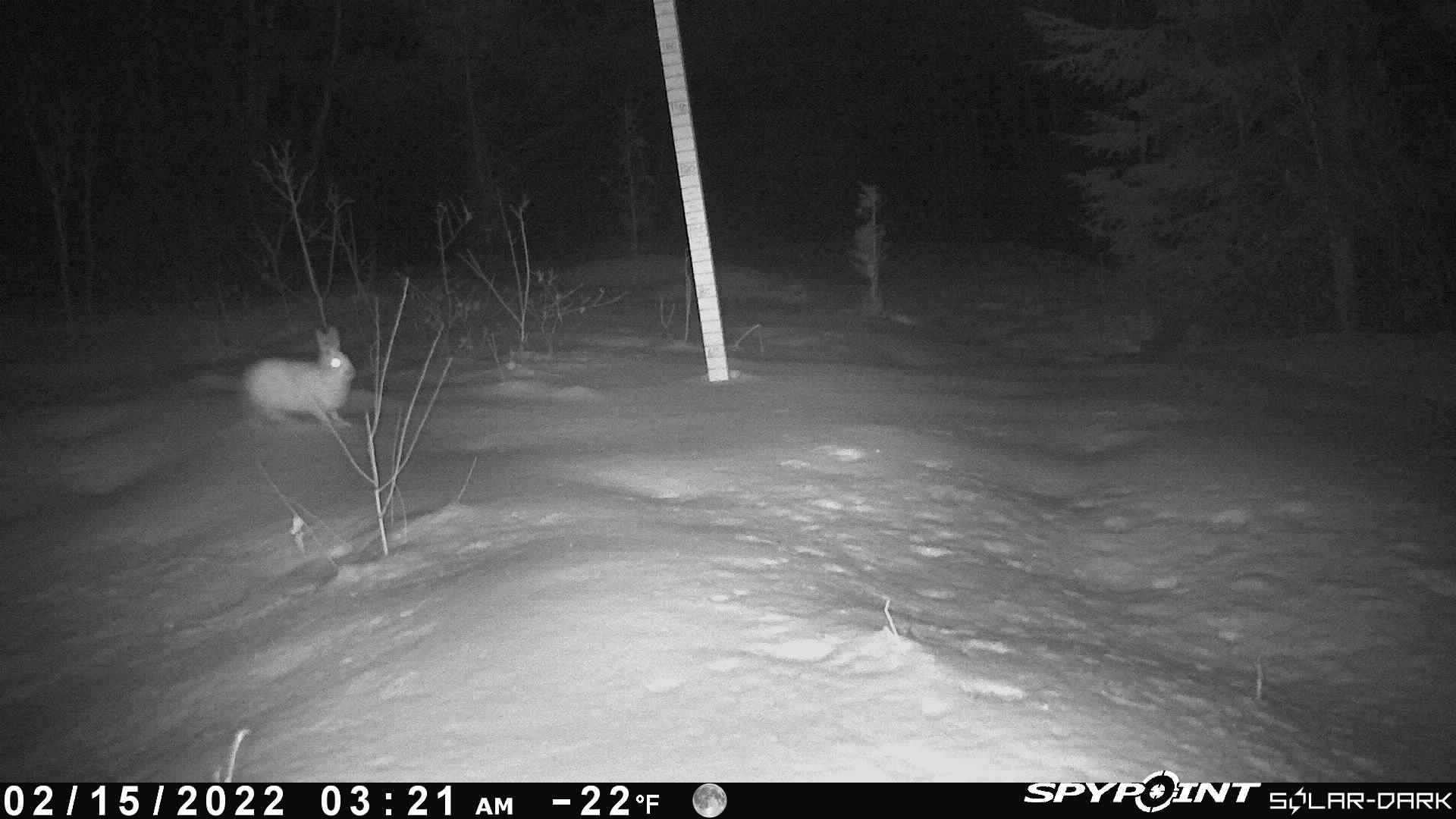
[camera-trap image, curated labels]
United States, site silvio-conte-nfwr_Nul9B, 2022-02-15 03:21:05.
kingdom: Animalia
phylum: Chordata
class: Mammalia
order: Lagomorpha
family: Leporidae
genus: Lepus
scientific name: Lepus americanus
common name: snowshoe hare